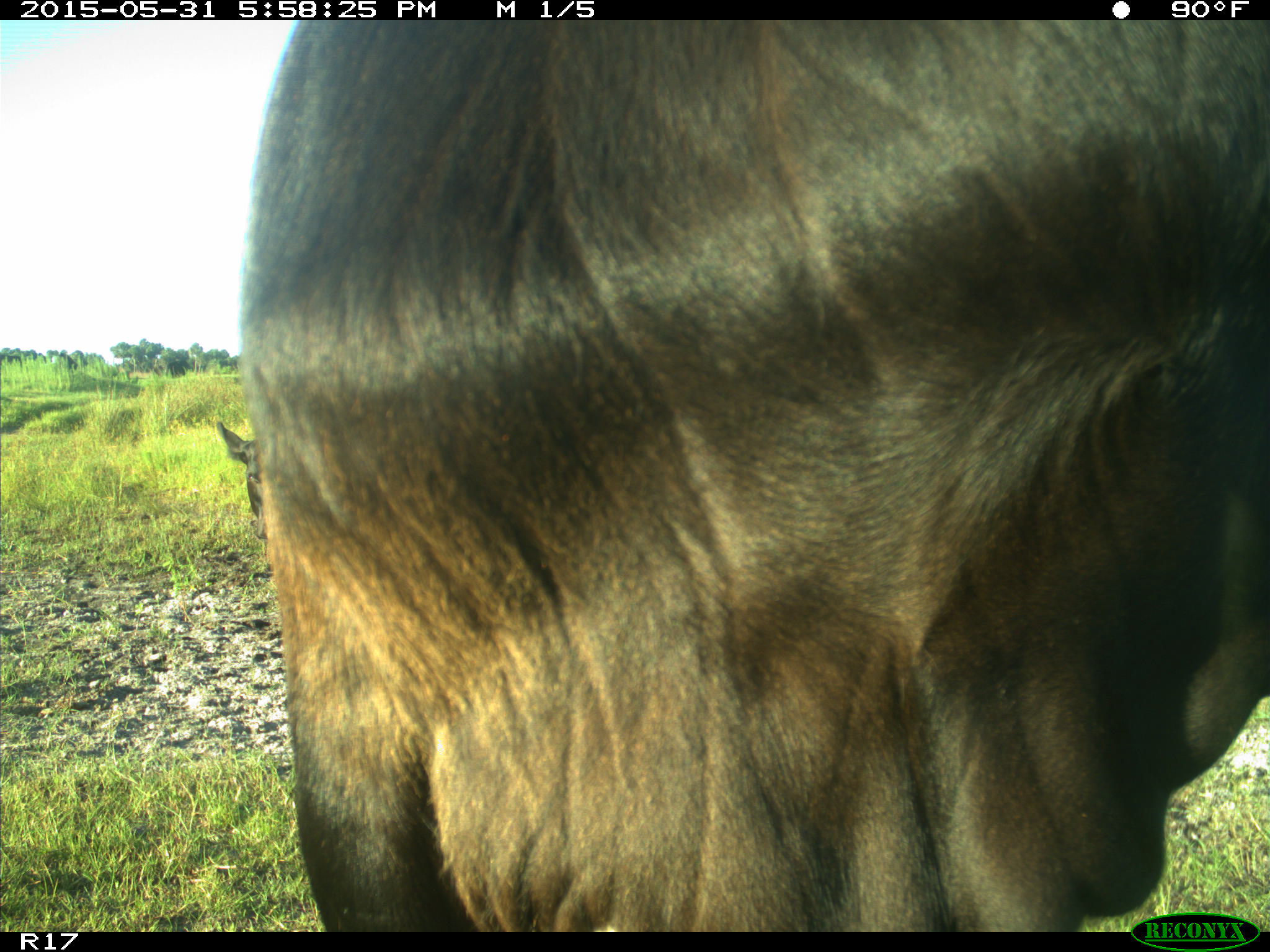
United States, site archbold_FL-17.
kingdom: Animalia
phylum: Chordata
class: Mammalia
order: Artiodactyla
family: Bovidae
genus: Bos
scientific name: Bos taurus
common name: domestic cow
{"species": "Bos taurus (domestic cow)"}